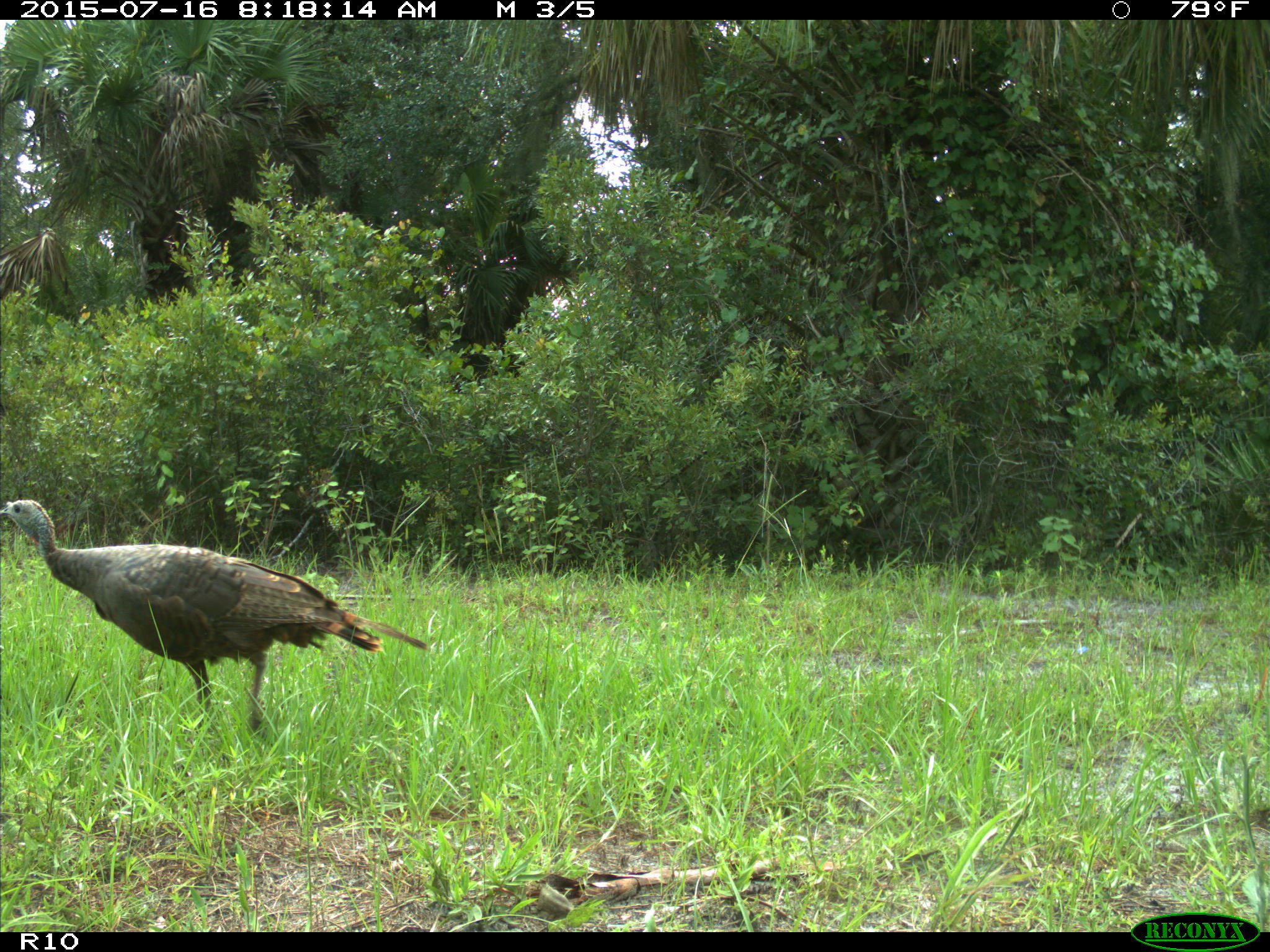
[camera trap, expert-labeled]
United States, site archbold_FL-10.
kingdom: Animalia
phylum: Chordata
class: Aves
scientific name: Aves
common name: birds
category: unidentified bird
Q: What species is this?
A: Unidentified bird (birds) (Aves).